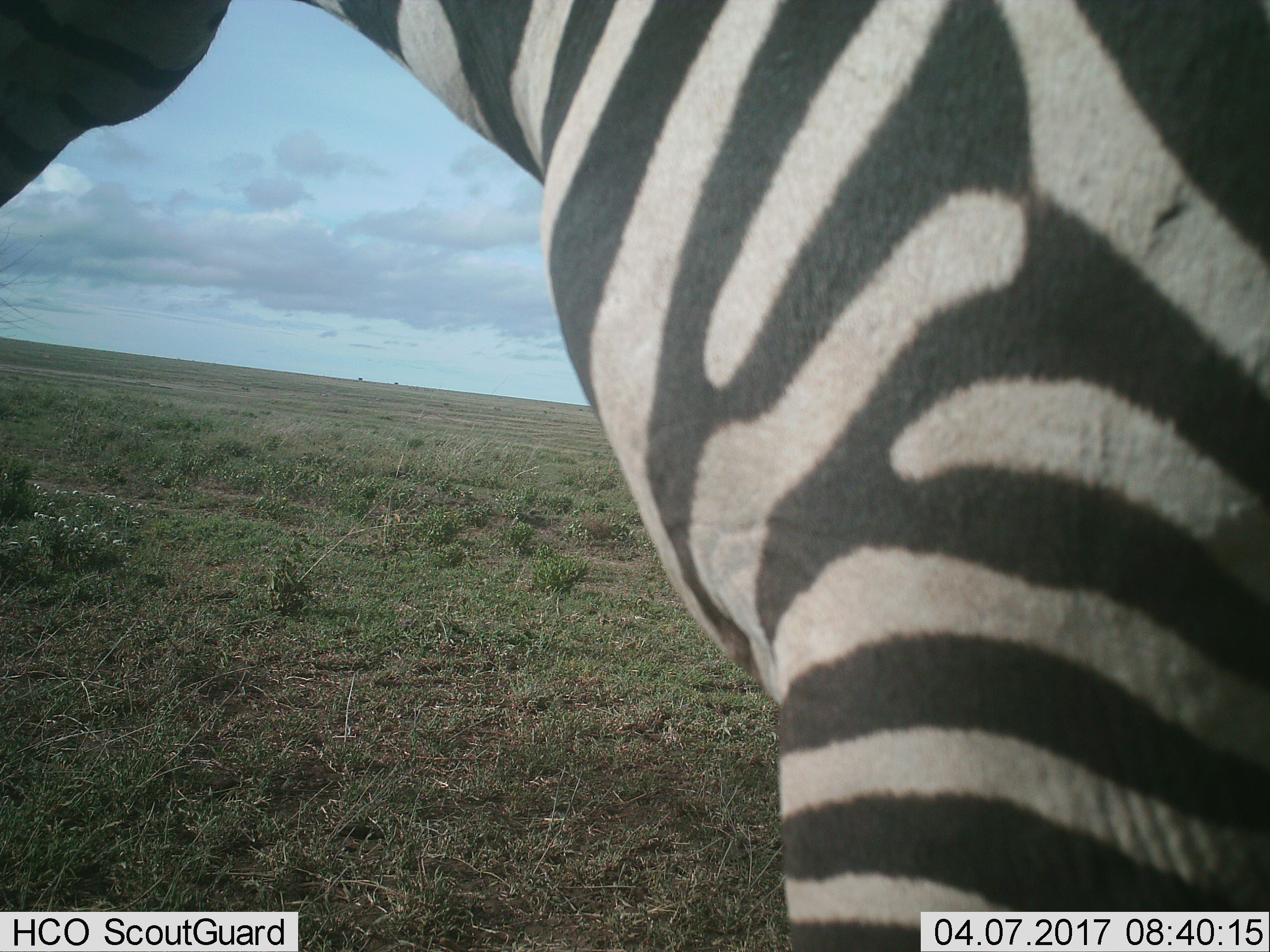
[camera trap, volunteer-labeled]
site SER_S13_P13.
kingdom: Animalia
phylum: Chordata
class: Mammalia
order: Perissodactyla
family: Equidae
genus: Equus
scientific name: Equus quagga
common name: plains zebra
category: zebraplains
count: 1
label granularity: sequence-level